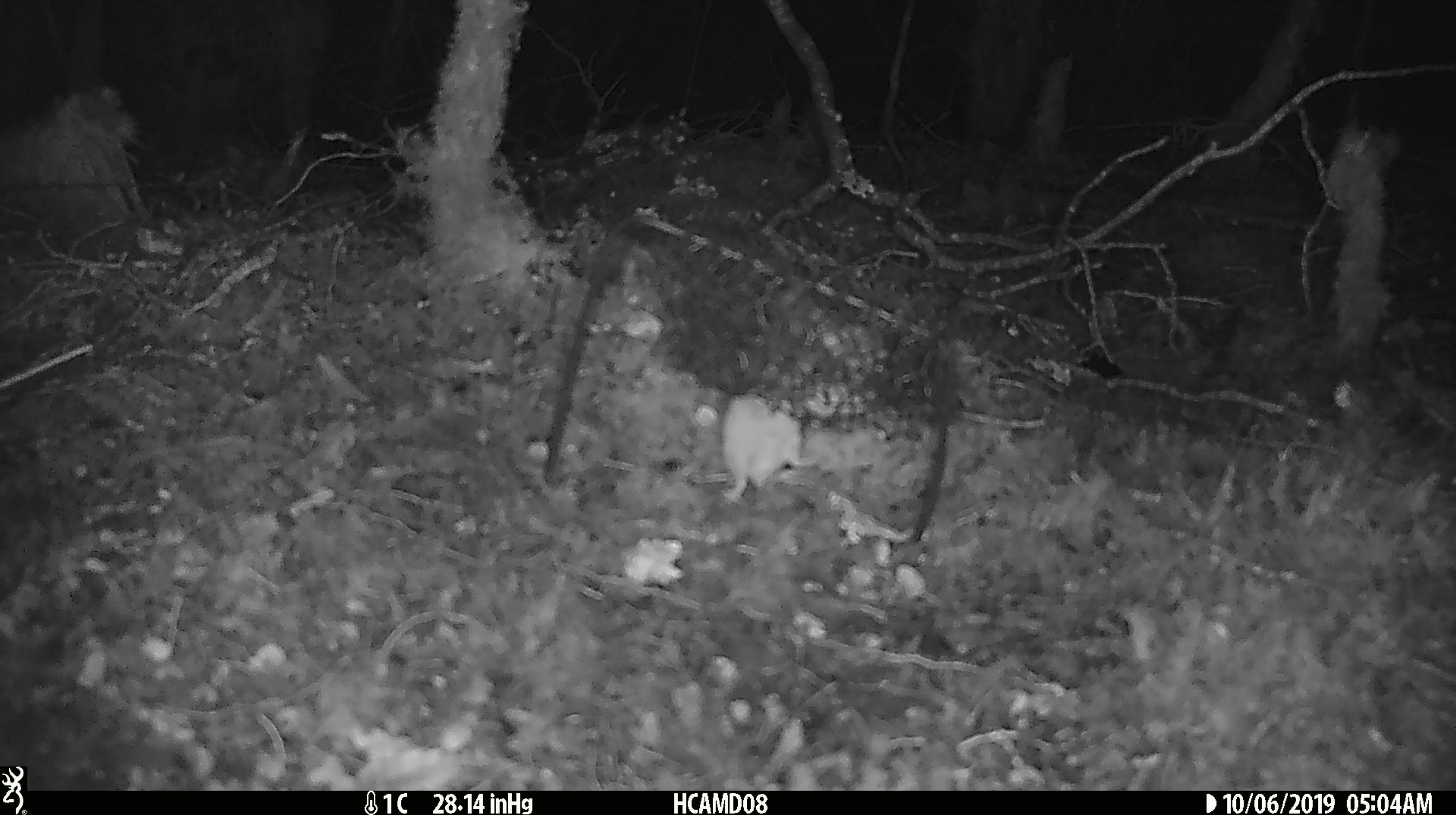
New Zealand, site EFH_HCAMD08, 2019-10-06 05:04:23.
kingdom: Animalia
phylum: Chordata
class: Mammalia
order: Rodentia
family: Muridae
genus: Mus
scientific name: Mus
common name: mouse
Mouse (Mus).